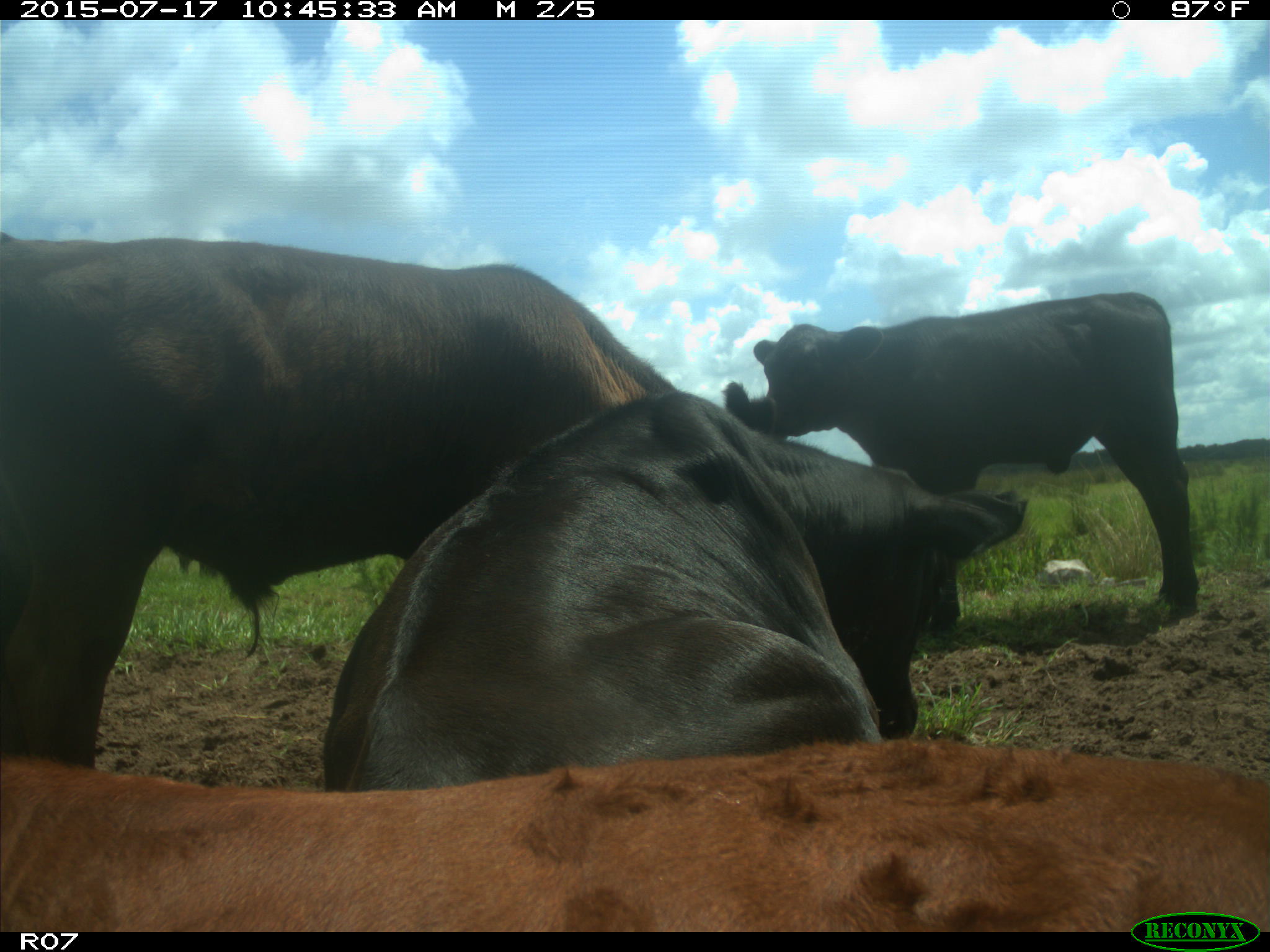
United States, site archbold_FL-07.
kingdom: Animalia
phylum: Chordata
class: Mammalia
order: Artiodactyla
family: Bovidae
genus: Bos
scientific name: Bos taurus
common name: domestic cow